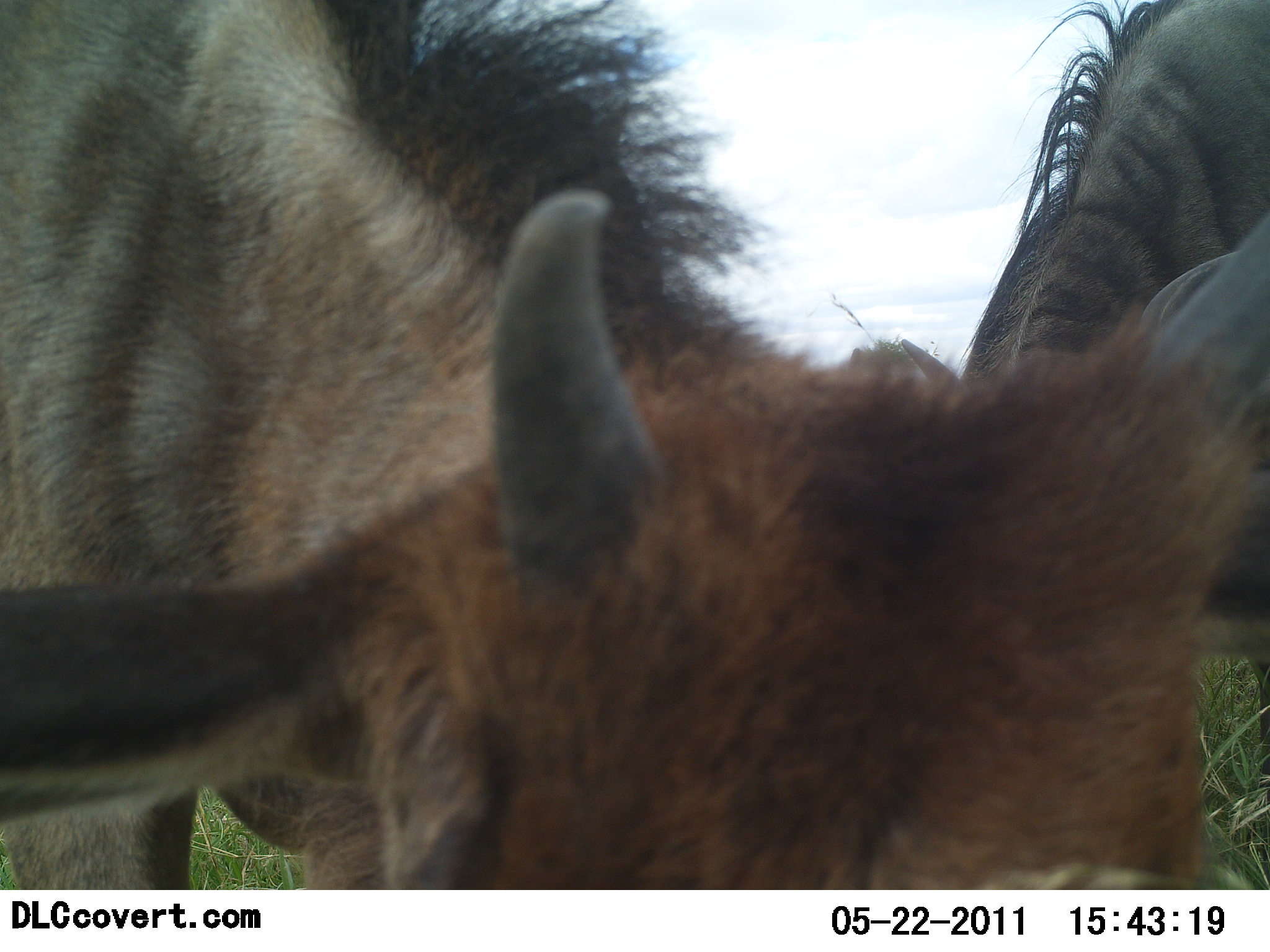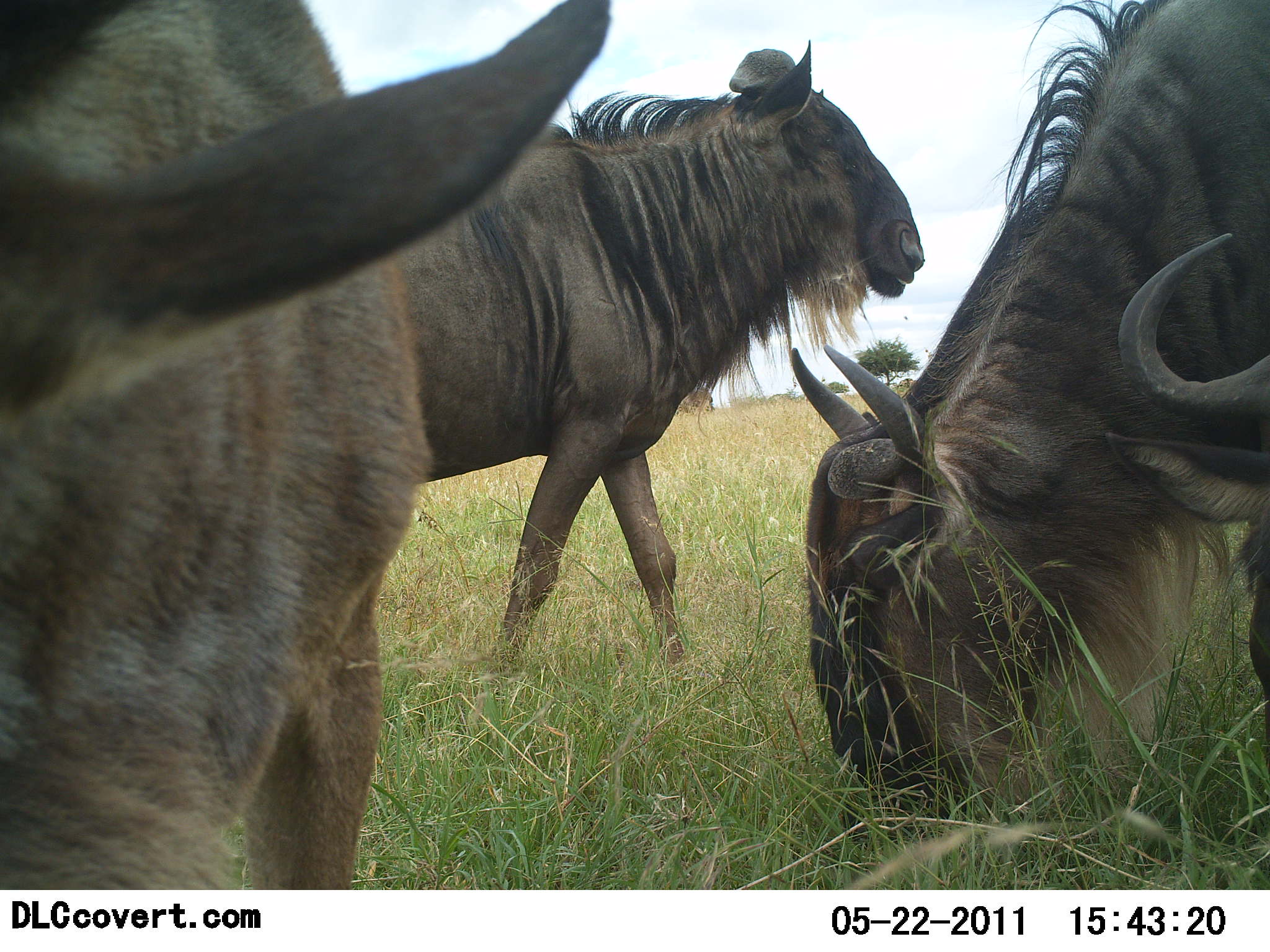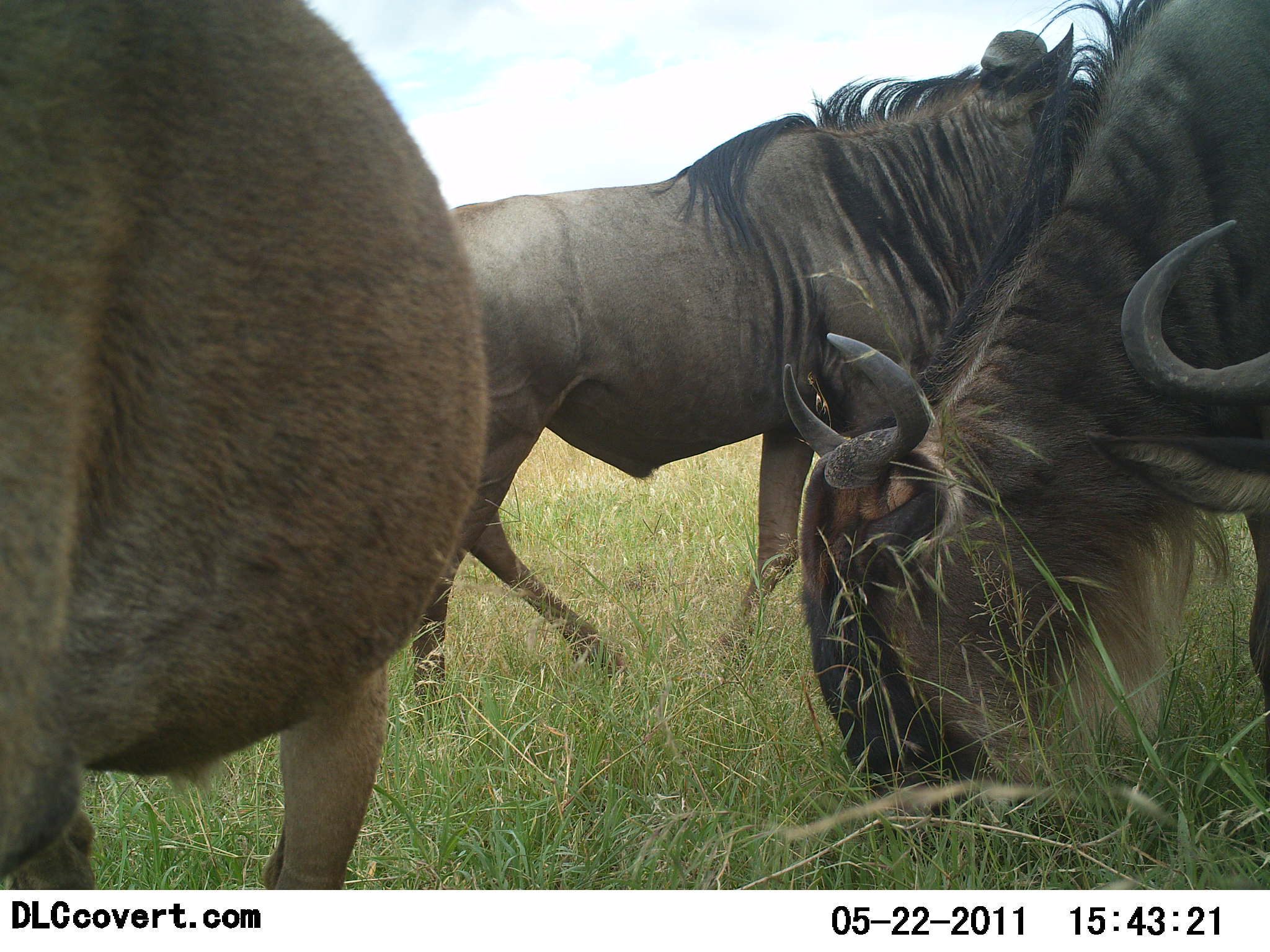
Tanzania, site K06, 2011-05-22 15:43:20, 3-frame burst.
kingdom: Animalia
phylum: Chordata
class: Mammalia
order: Artiodactyla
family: Bovidae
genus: Connochaetes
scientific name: Connochaetes taurinus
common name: blue wildebeest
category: wildebeest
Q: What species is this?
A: Wildebeest (blue wildebeest) (Connochaetes taurinus).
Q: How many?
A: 4.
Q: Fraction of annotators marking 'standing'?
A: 50%.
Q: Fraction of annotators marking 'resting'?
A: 0%.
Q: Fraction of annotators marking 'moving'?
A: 42%.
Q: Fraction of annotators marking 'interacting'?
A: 0%.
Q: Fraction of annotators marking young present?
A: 17%.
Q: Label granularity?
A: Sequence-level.